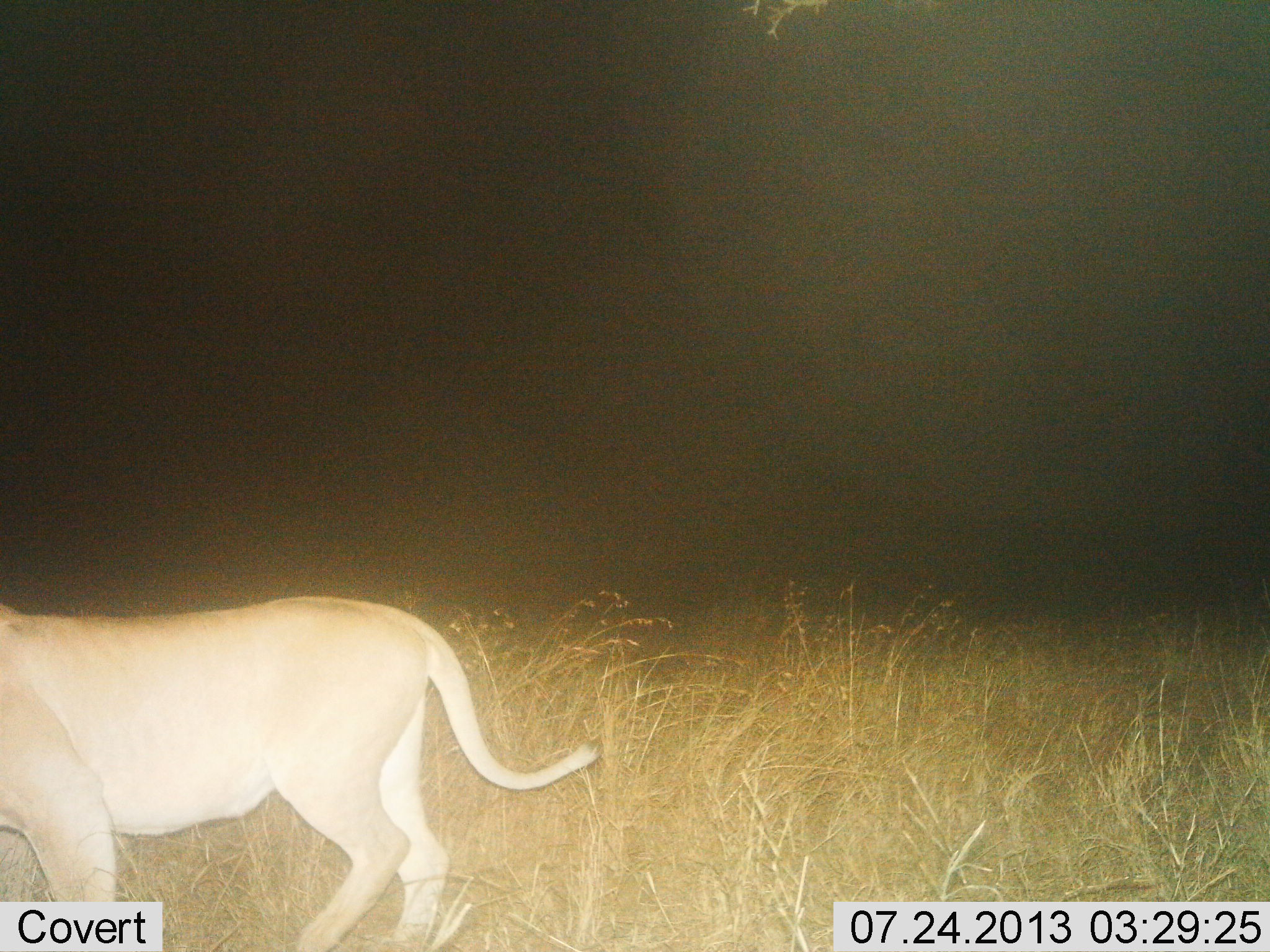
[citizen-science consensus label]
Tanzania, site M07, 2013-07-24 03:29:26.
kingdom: Animalia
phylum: Chordata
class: Mammalia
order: Carnivora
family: Felidae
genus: Panthera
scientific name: Panthera leo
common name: lion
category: lionfemale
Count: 1.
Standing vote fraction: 50%.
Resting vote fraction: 4%.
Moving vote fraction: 46%.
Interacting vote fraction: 0%.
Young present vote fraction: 0%.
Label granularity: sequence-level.